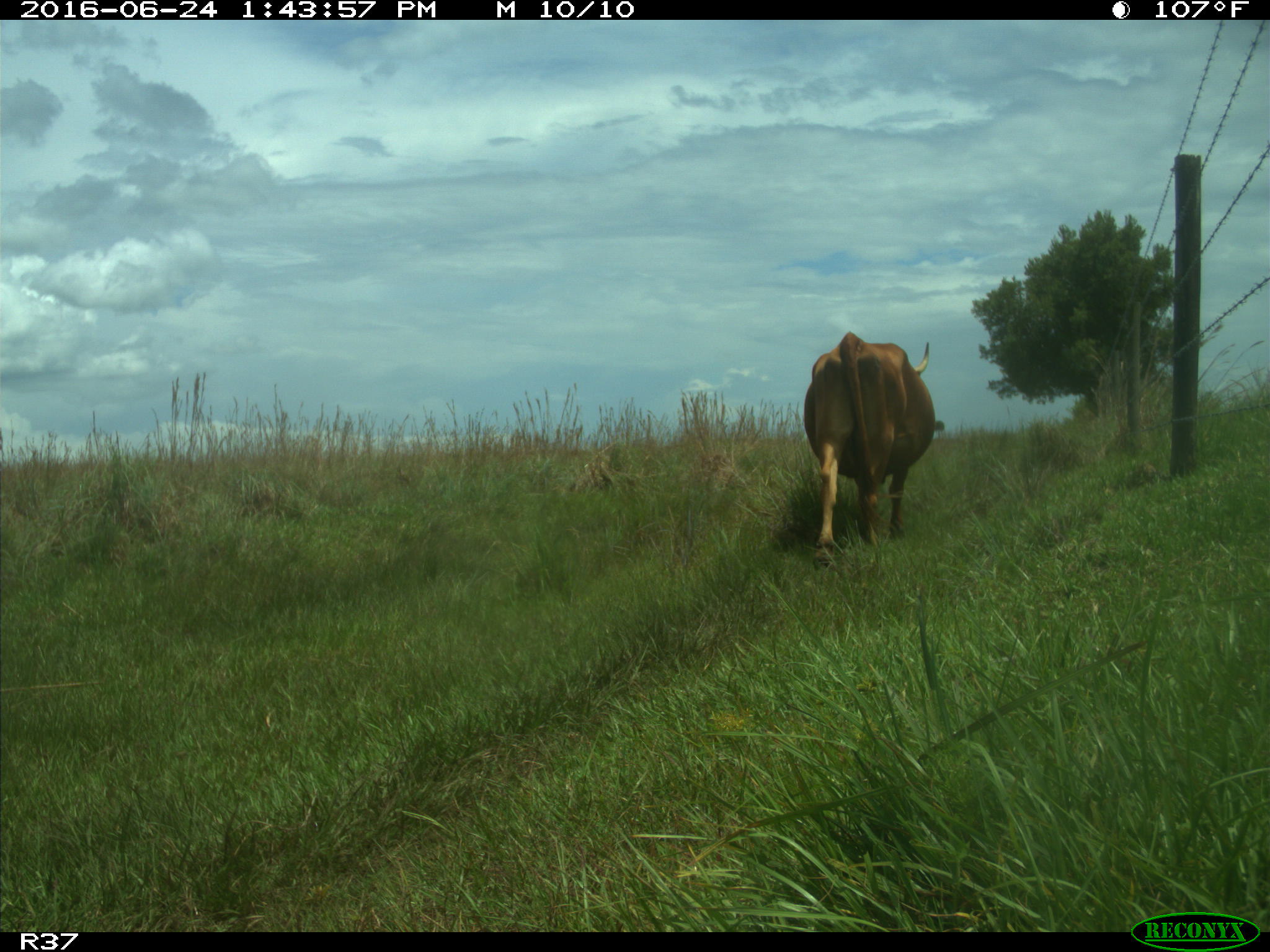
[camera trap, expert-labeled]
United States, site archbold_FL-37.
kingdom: Animalia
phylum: Chordata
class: Mammalia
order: Artiodactyla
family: Bovidae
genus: Bos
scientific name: Bos taurus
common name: domestic cow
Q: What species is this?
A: Bos taurus (domestic cow).